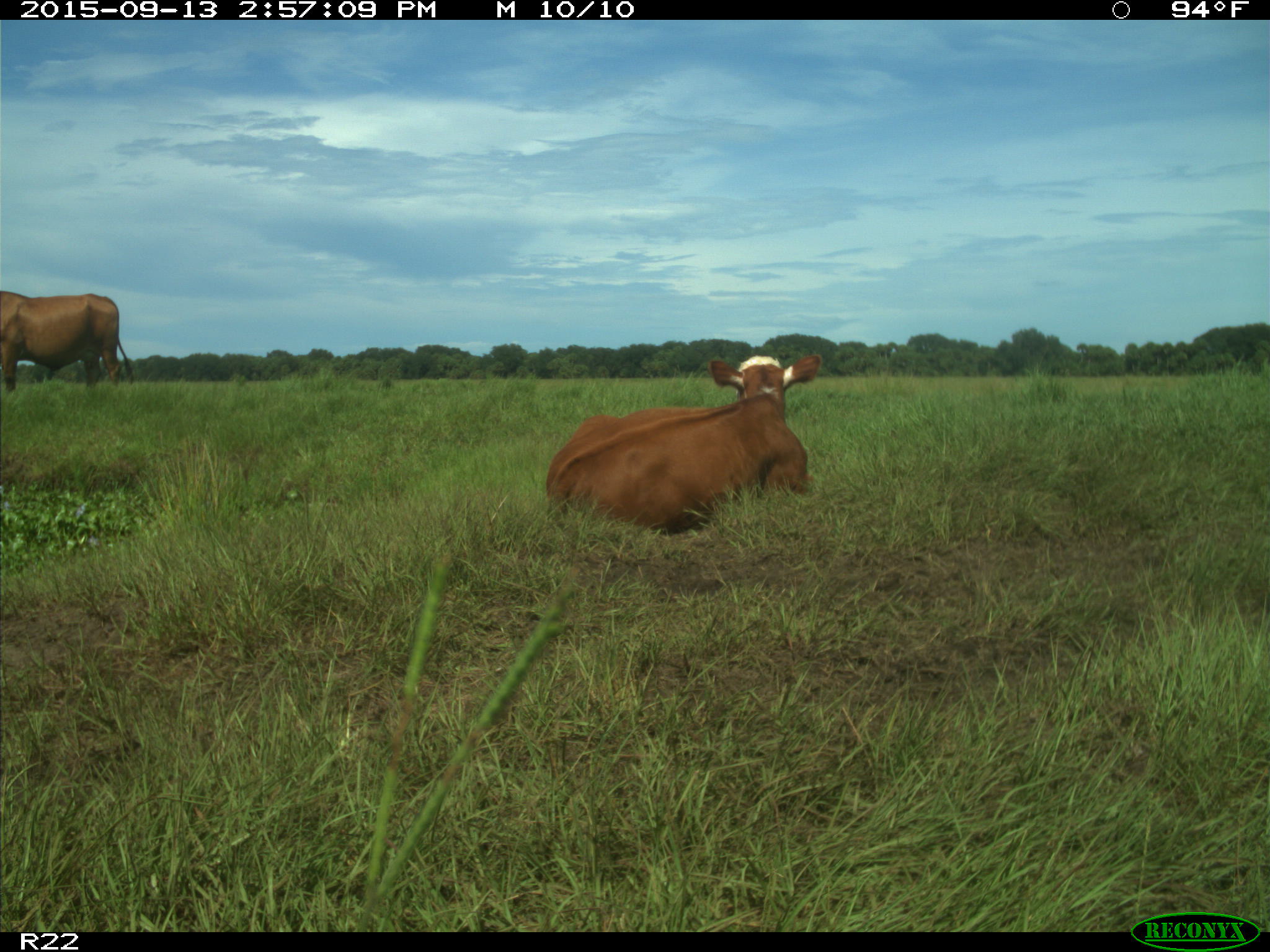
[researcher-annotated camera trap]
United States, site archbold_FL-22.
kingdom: Animalia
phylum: Chordata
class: Mammalia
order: Artiodactyla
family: Bovidae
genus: Bos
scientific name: Bos taurus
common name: domestic cow